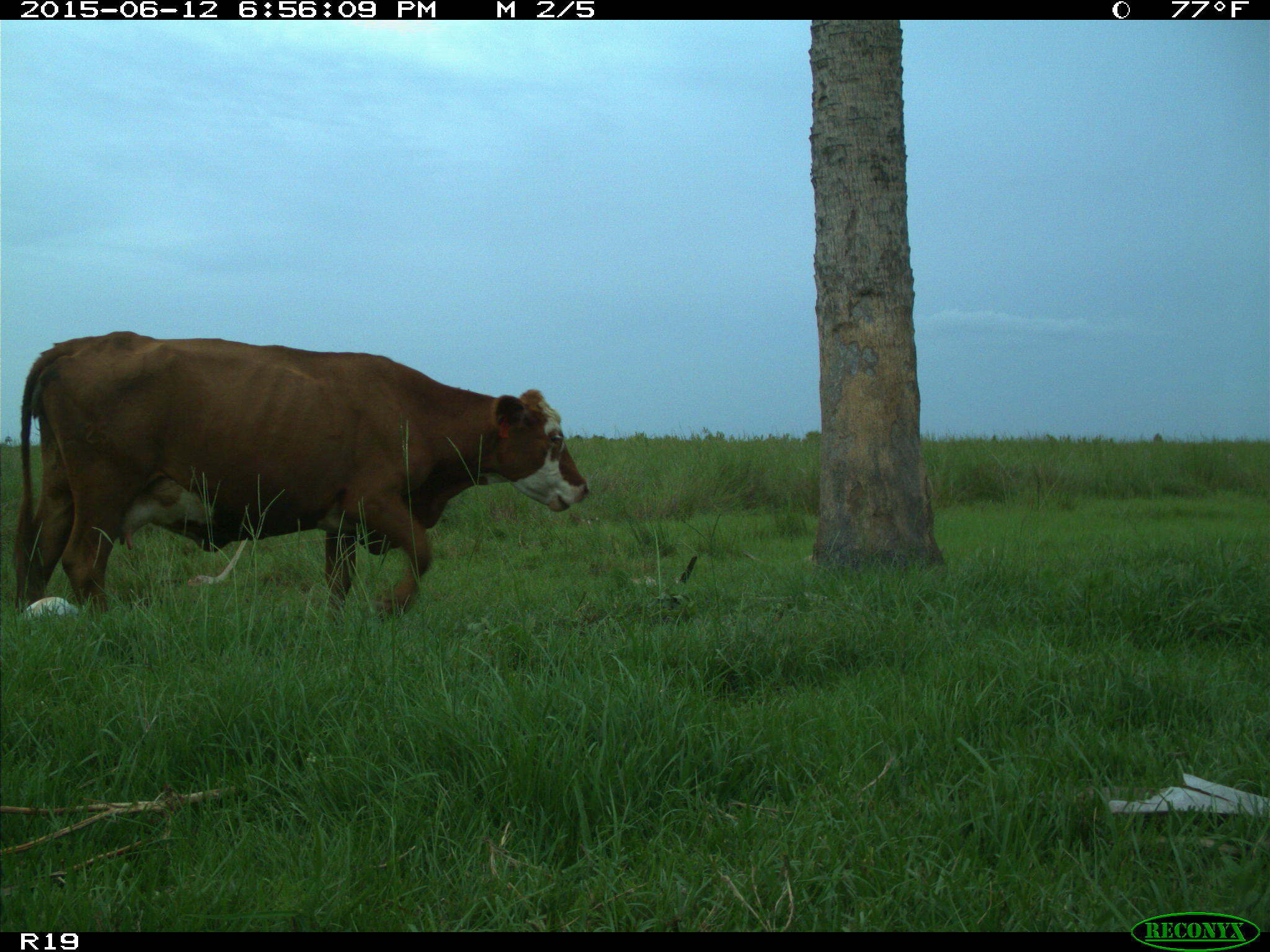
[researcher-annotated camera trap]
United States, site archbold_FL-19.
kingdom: Animalia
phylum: Chordata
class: Mammalia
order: Artiodactyla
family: Bovidae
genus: Bos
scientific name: Bos taurus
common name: domestic cow